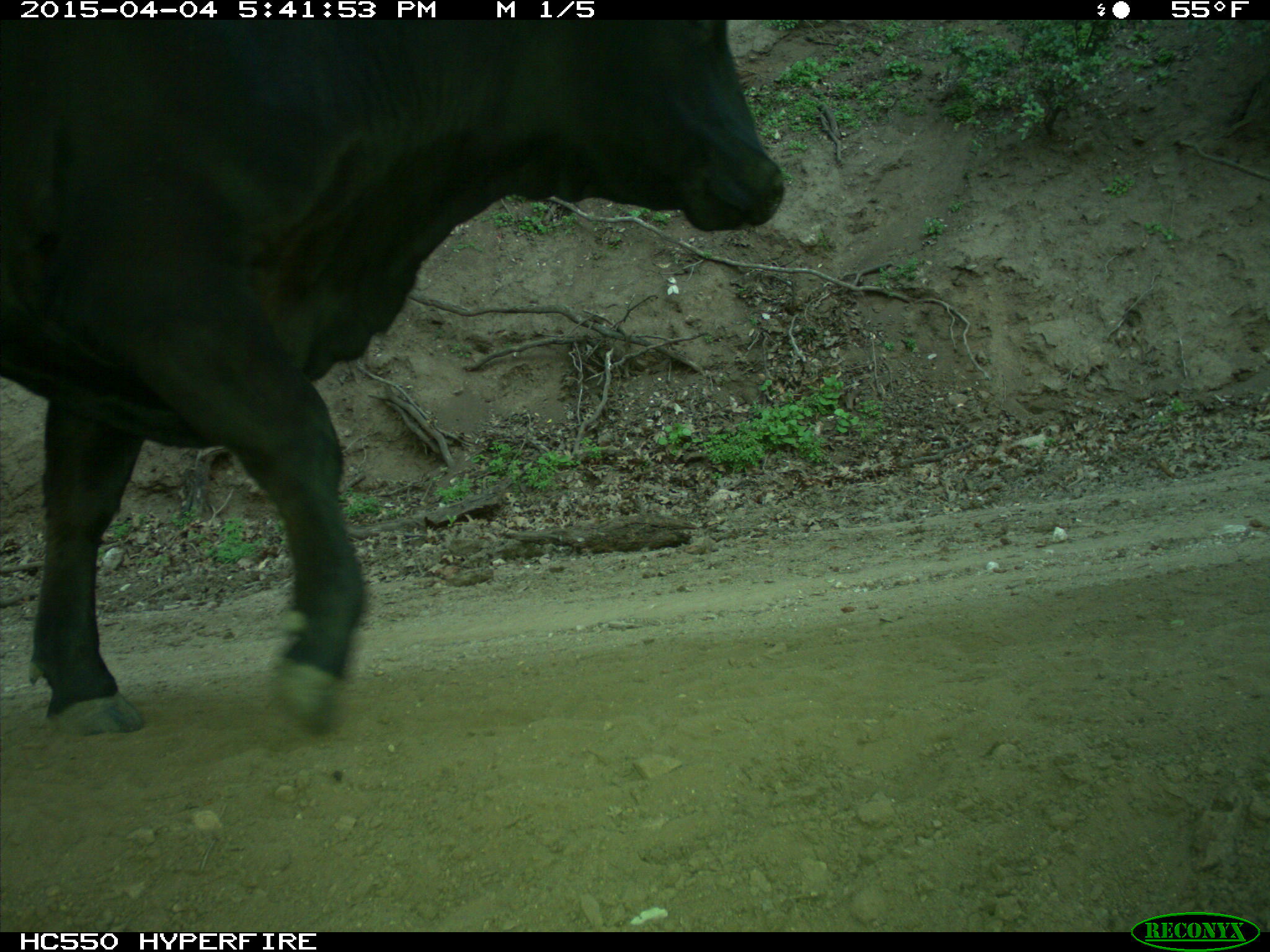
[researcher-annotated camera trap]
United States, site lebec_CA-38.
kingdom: Animalia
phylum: Chordata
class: Mammalia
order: Artiodactyla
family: Bovidae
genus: Bos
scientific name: Bos taurus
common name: domestic cow